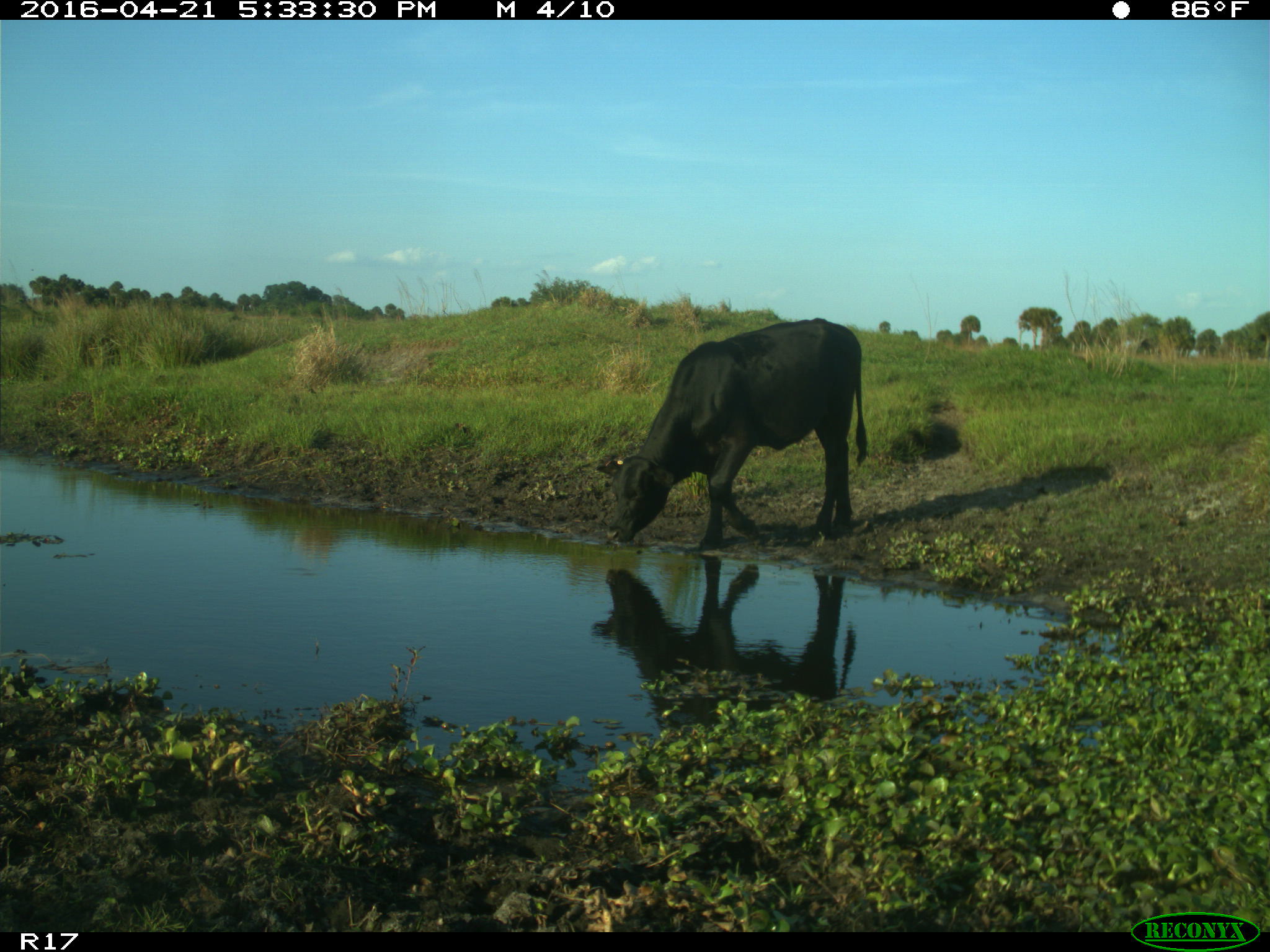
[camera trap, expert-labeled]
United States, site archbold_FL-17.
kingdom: Animalia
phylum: Chordata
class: Mammalia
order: Artiodactyla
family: Bovidae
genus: Bos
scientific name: Bos taurus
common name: domestic cow